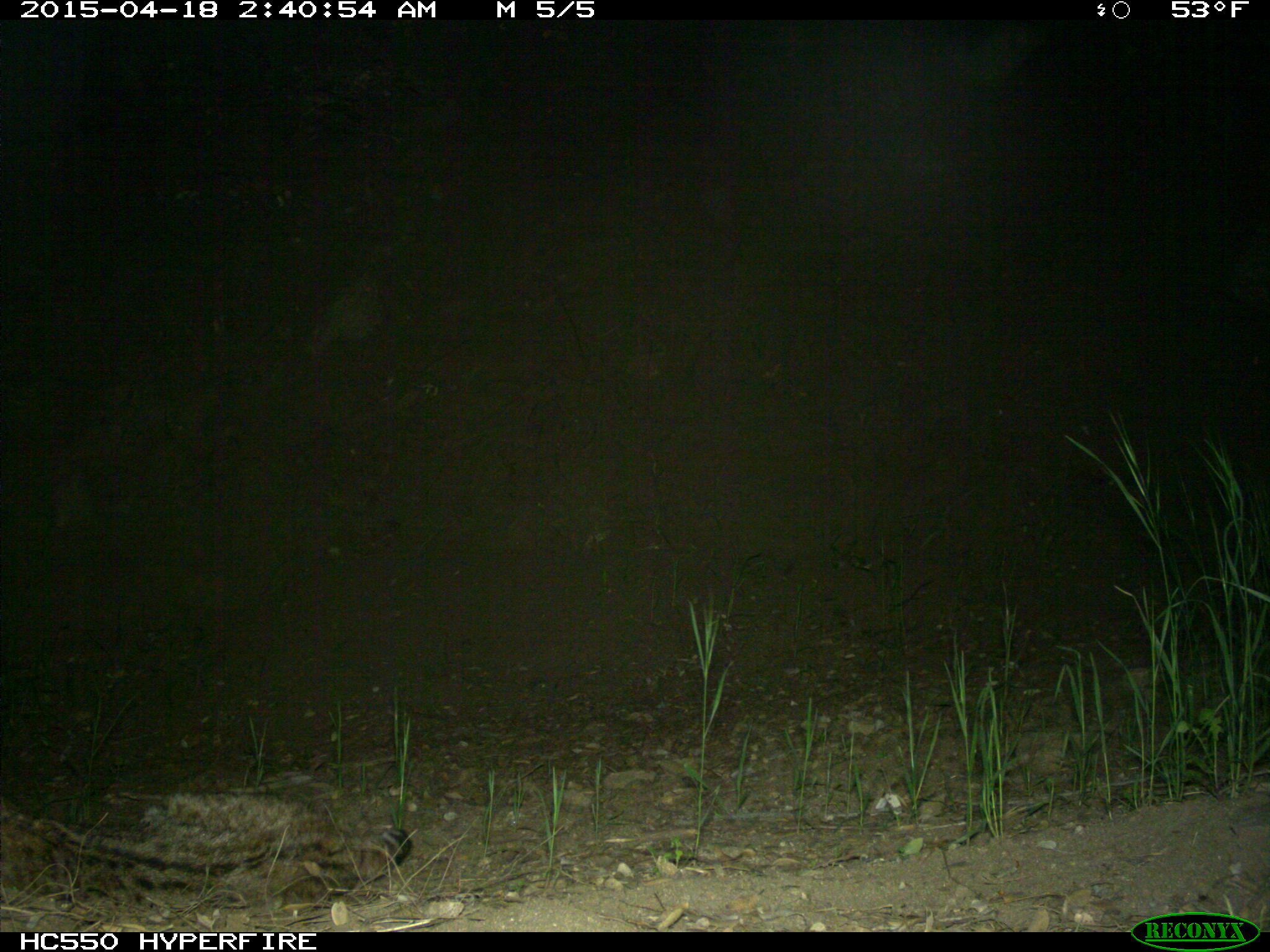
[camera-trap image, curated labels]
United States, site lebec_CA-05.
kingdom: Animalia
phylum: Chordata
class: Mammalia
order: Carnivora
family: Felidae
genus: Lynx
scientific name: Lynx rufus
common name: bobcat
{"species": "Lynx rufus (bobcat)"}